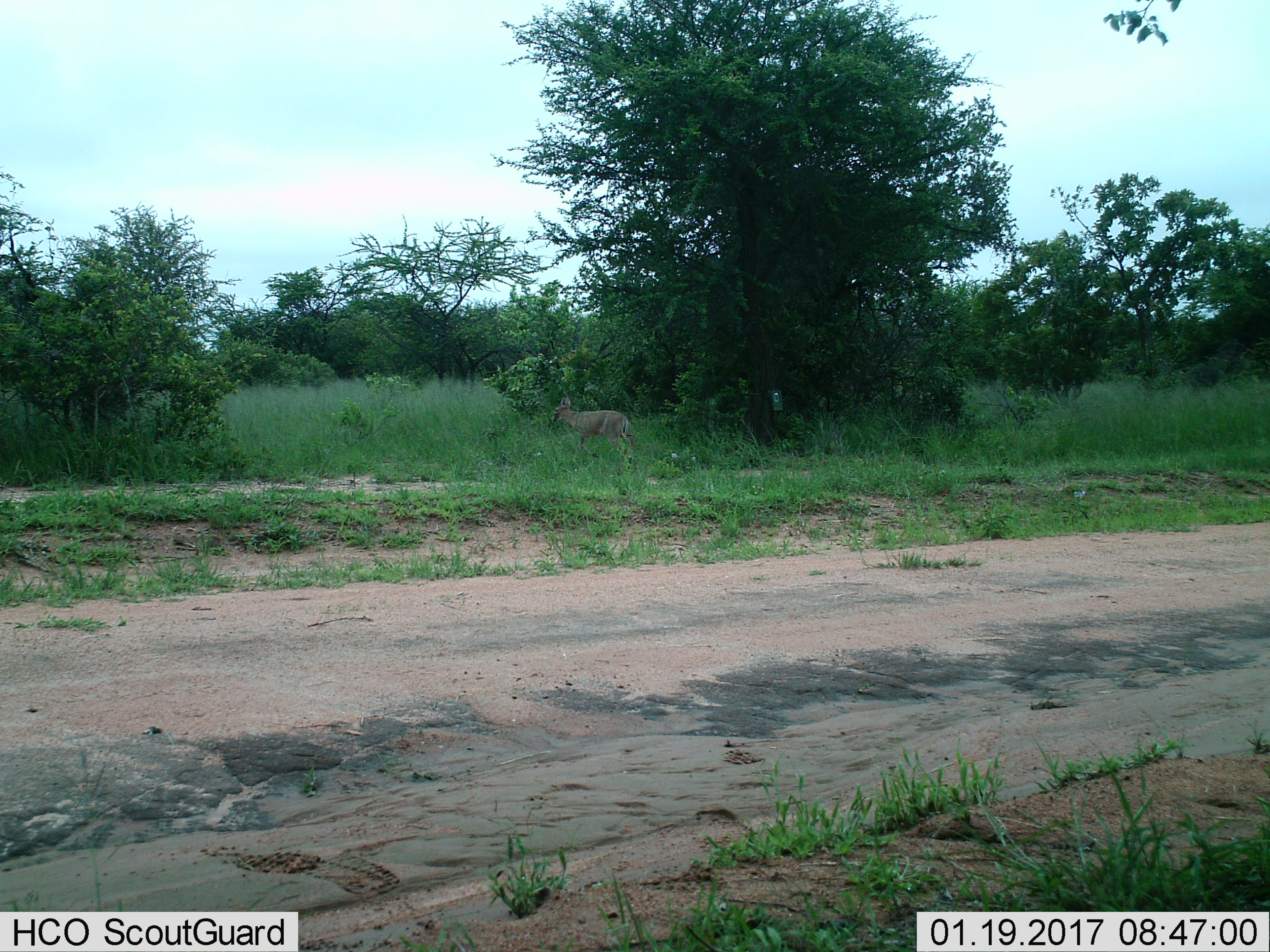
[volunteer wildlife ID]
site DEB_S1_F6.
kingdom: Animalia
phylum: Chordata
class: Mammalia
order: Artiodactyla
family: Bovidae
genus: Sylvicapra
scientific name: Sylvicapra grimmia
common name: common duiker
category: duikercommongrey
Duikercommongrey (common duiker) (Sylvicapra grimmia), count 1. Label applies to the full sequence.